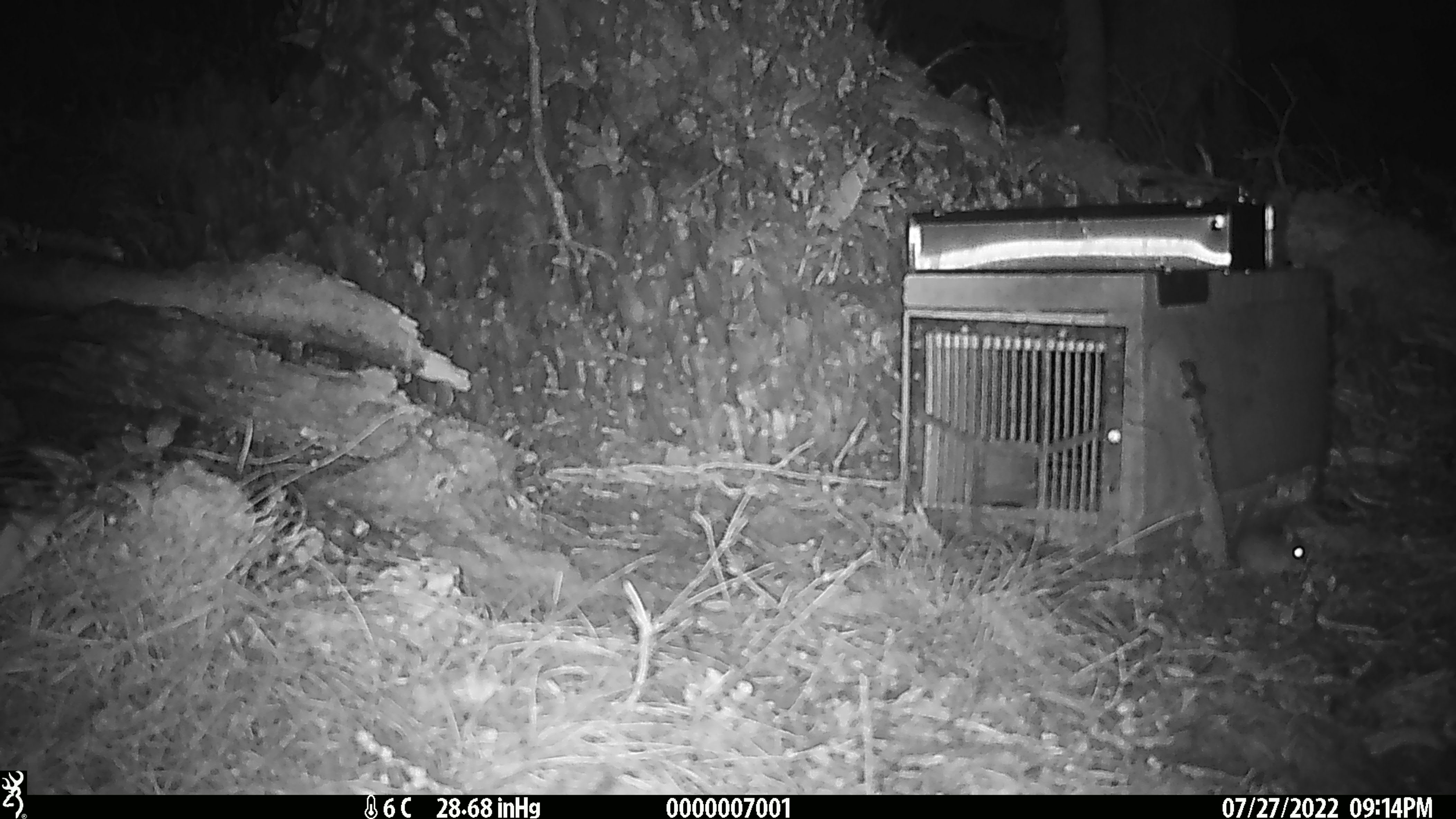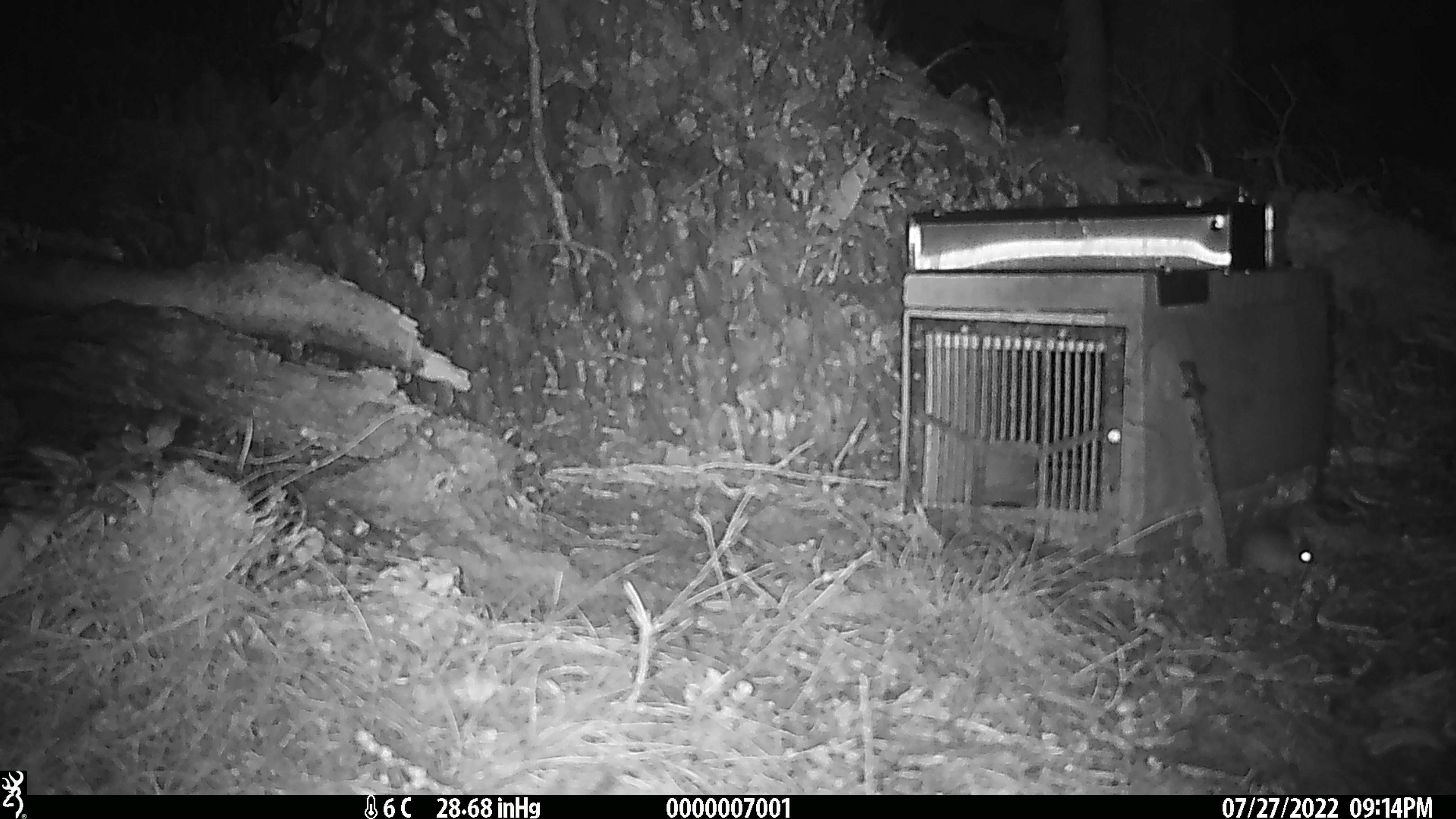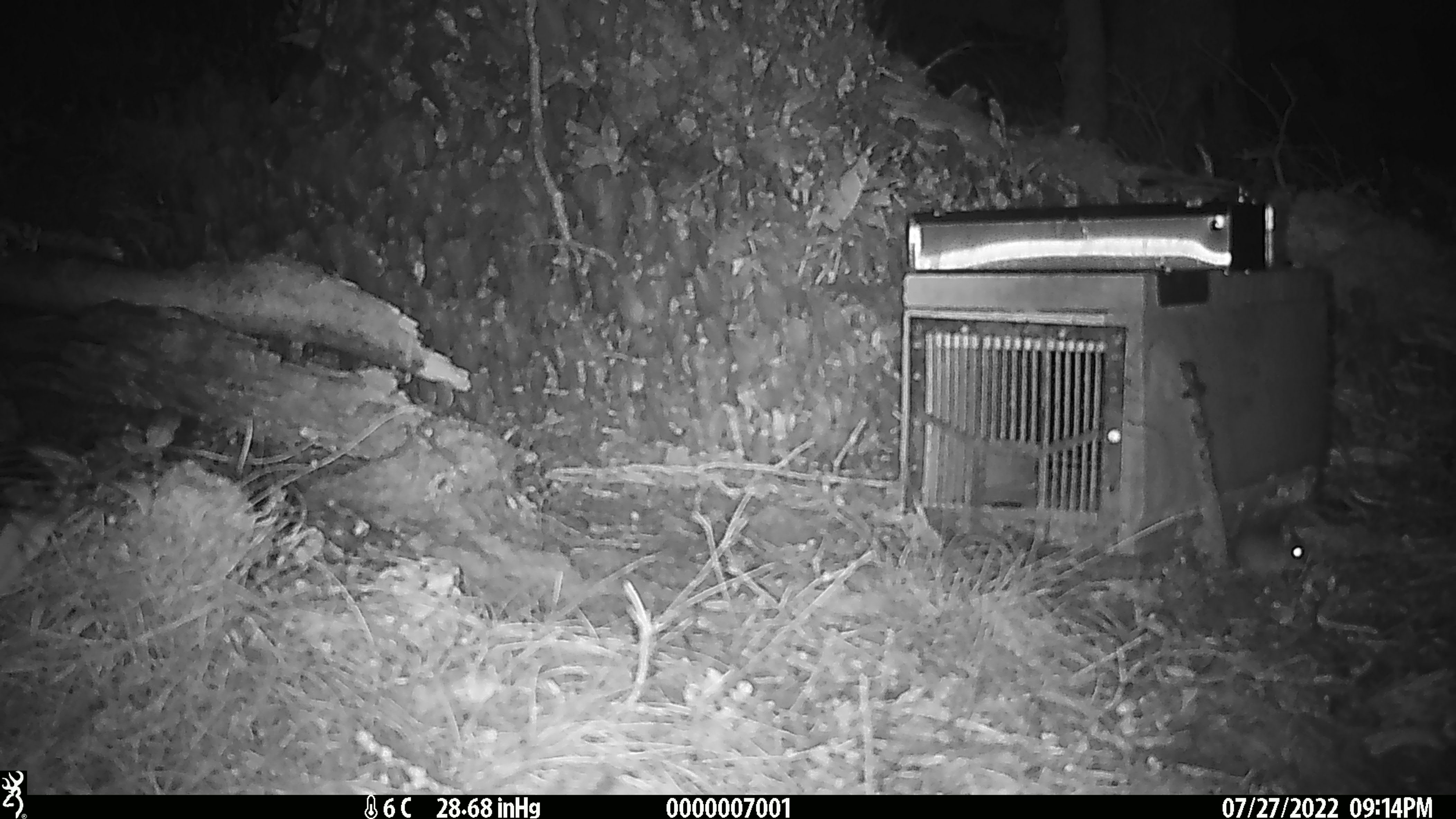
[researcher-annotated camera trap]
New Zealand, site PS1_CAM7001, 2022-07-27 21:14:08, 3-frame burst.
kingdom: Animalia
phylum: Chordata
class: Mammalia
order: Rodentia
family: Muridae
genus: Mus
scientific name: Mus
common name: mouse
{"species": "mouse (Mus)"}